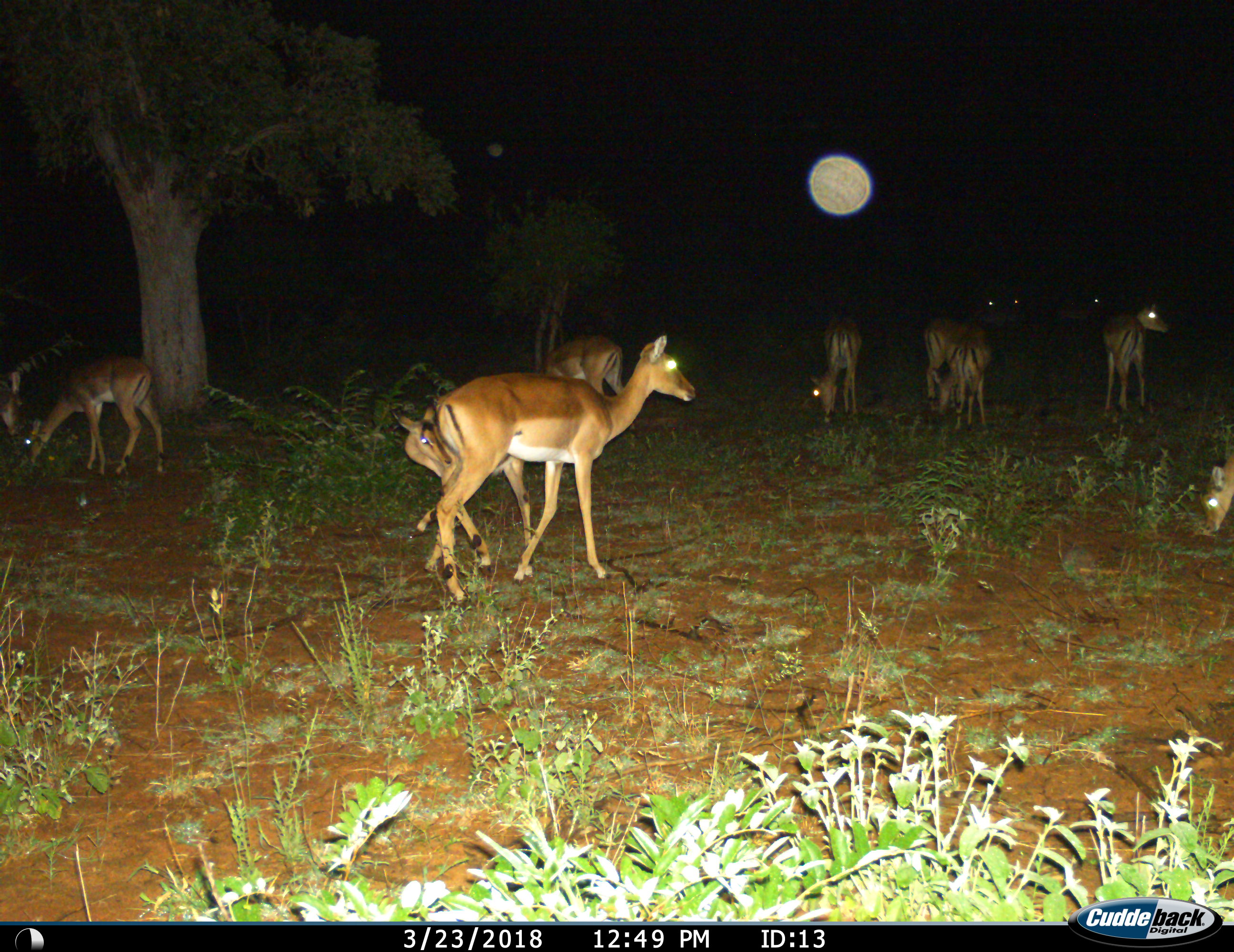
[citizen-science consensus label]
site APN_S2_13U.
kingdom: Animalia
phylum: Chordata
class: Mammalia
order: Artiodactyla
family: Bovidae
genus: Aepyceros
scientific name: Aepyceros melampus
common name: impala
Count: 11-50.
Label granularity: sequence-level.